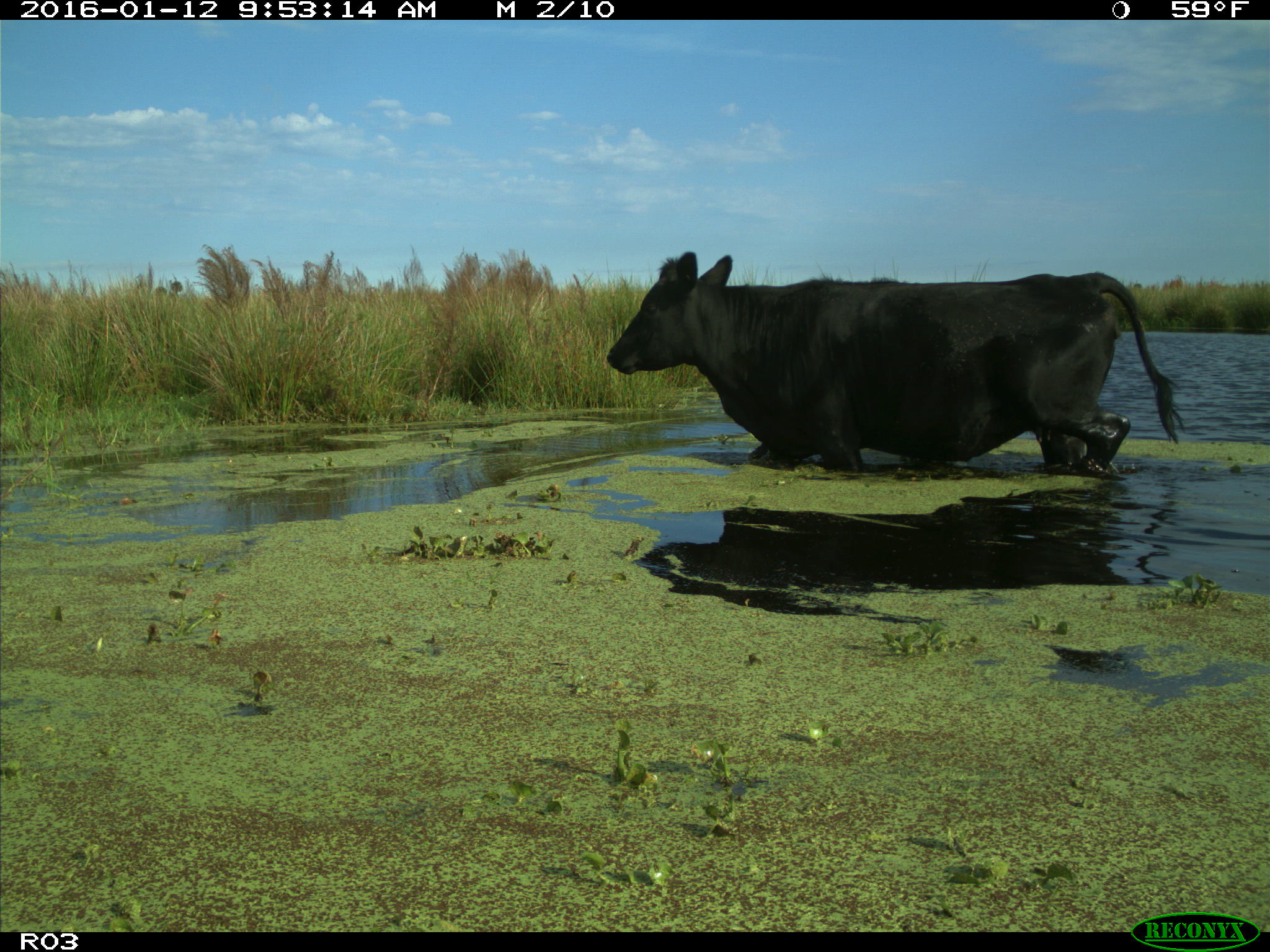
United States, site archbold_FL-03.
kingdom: Animalia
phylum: Chordata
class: Mammalia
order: Artiodactyla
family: Bovidae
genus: Bos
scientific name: Bos taurus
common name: domestic cow